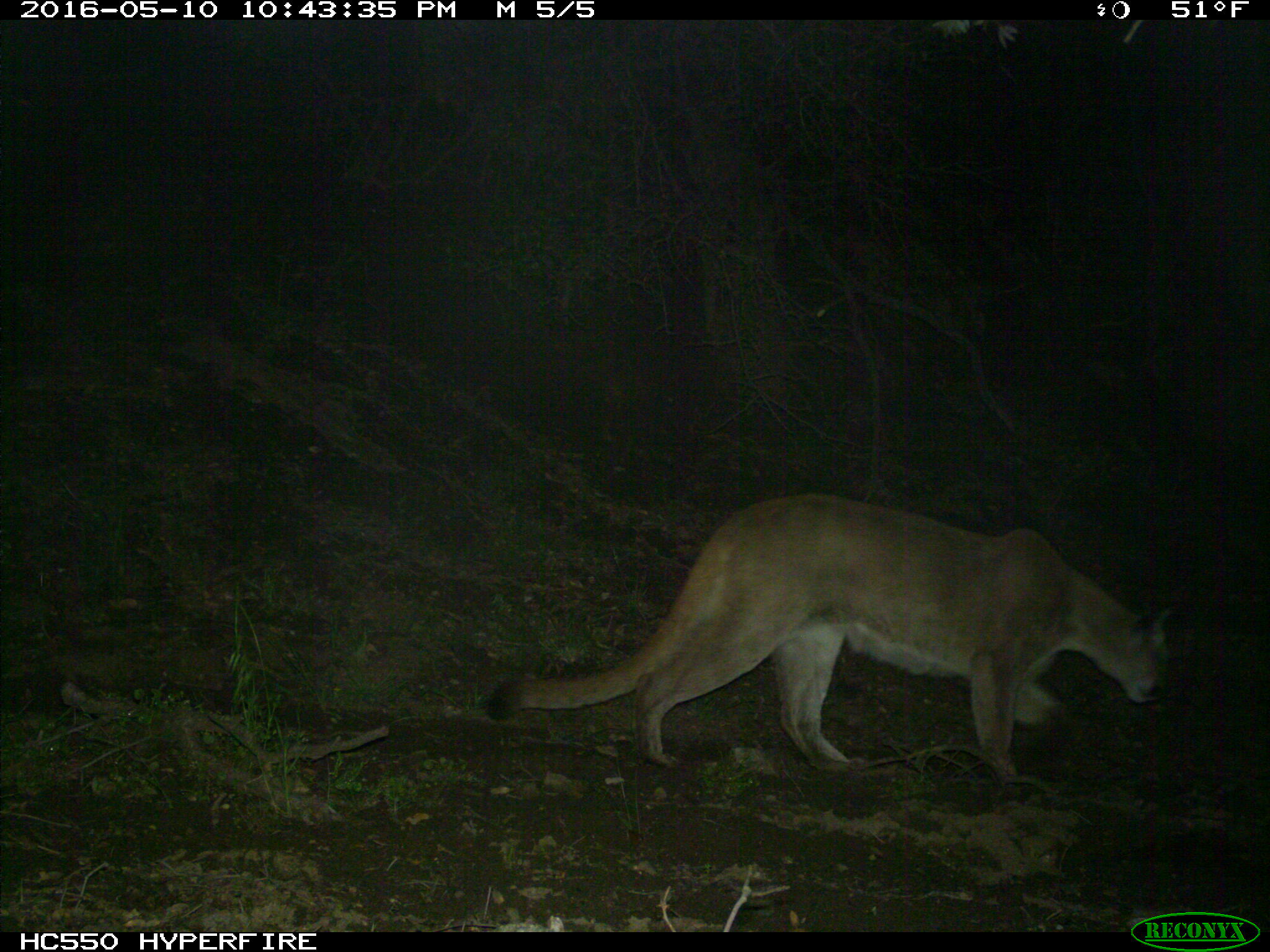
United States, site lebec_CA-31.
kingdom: Animalia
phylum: Chordata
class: Mammalia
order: Carnivora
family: Felidae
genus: Puma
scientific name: Puma concolor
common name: mountain lion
Puma concolor (mountain lion).